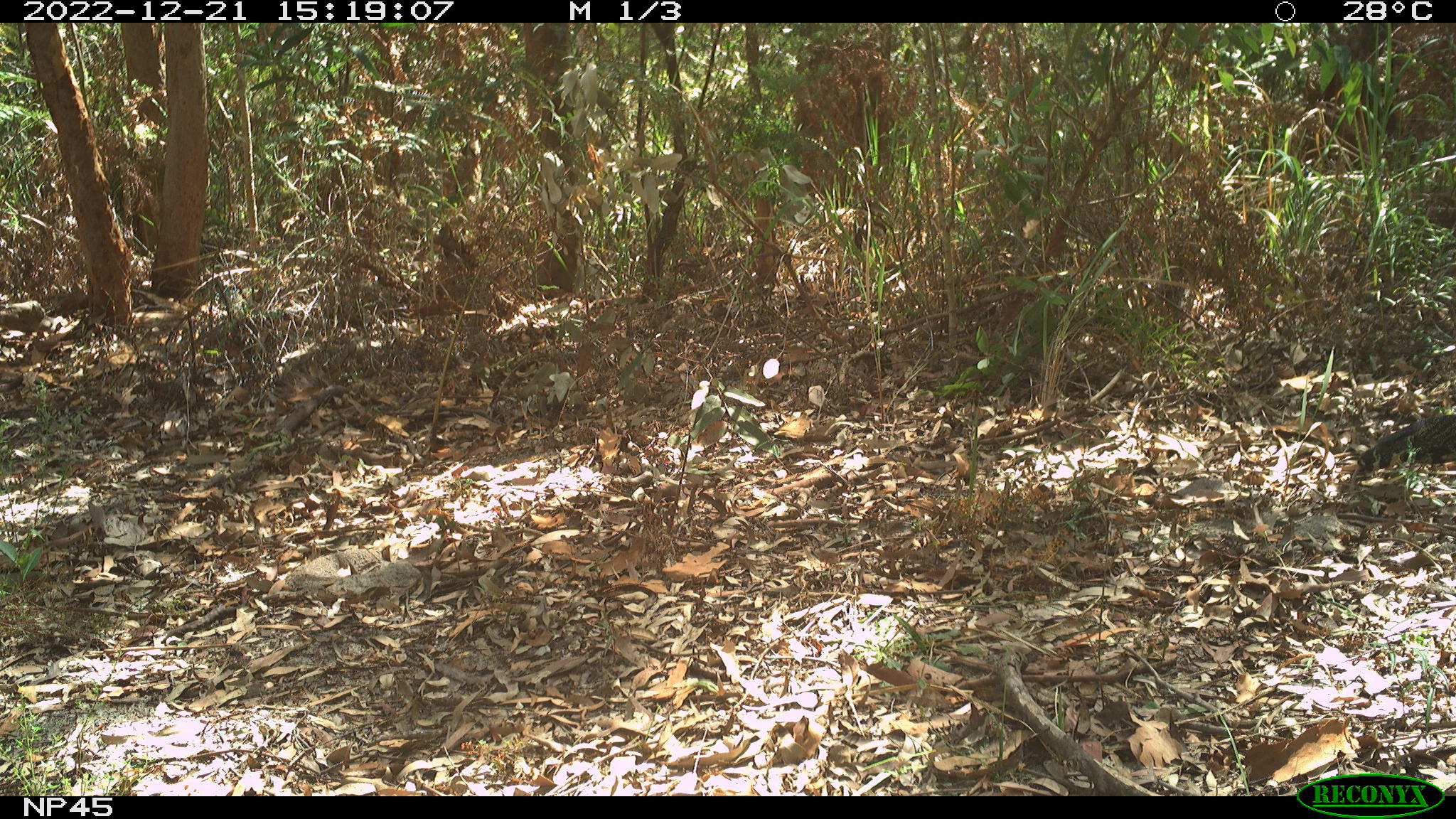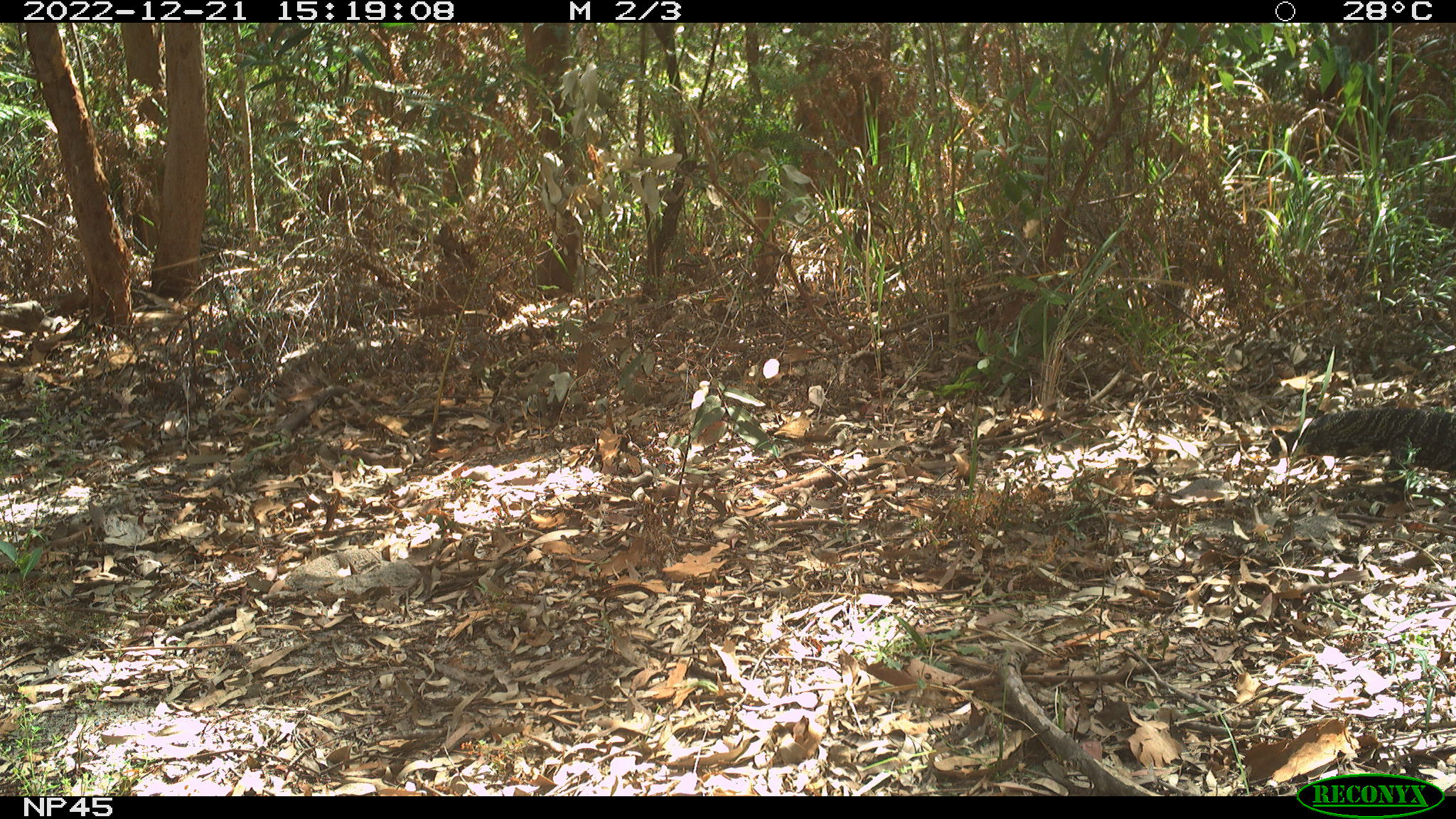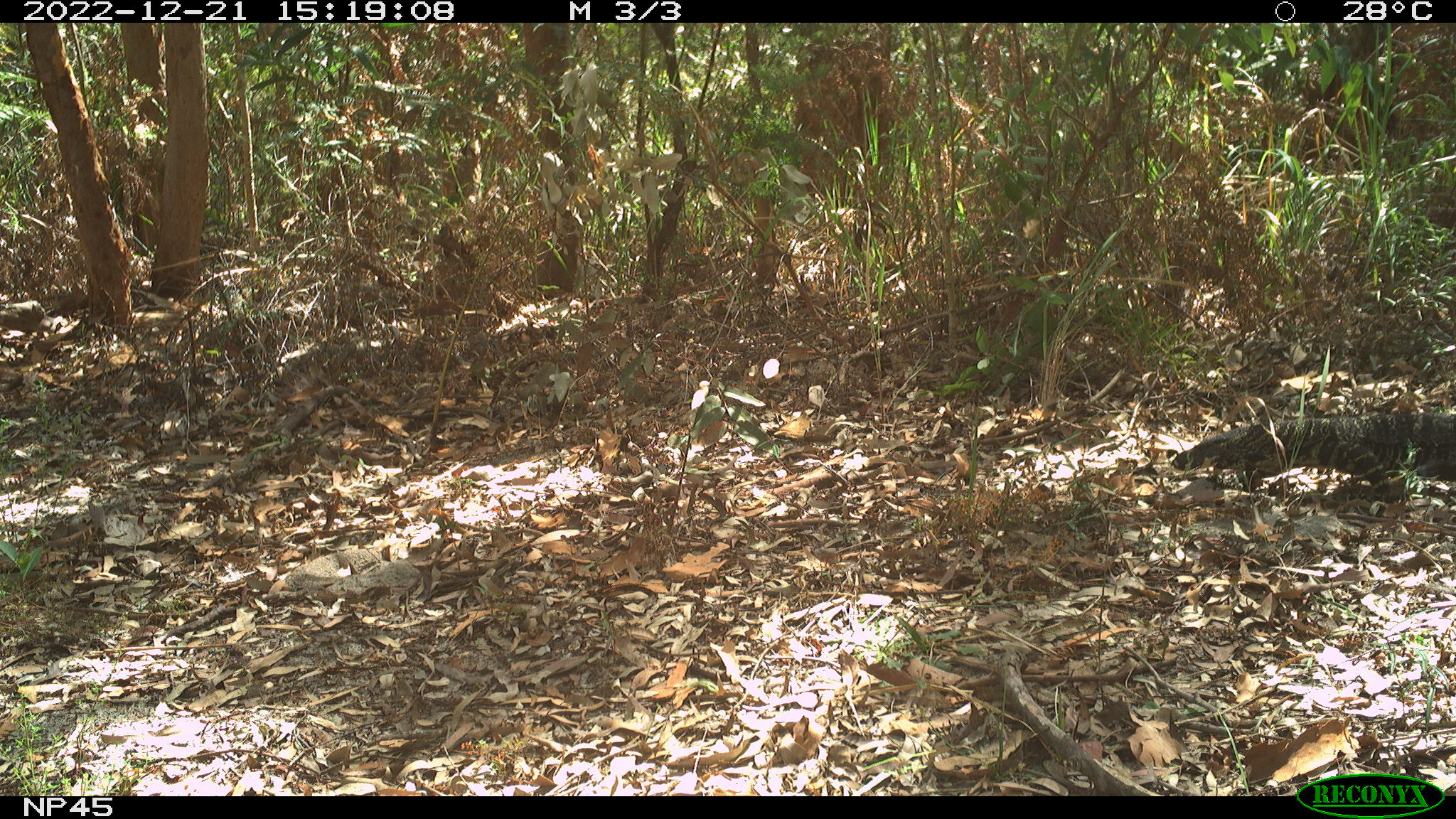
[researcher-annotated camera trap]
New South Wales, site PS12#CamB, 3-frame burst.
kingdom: Animalia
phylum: Chordata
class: Reptilia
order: Squamata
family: Varanidae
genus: Varanus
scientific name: Varanus varius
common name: lace monitor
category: goanna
Goanna (lace monitor) (Varanus varius).